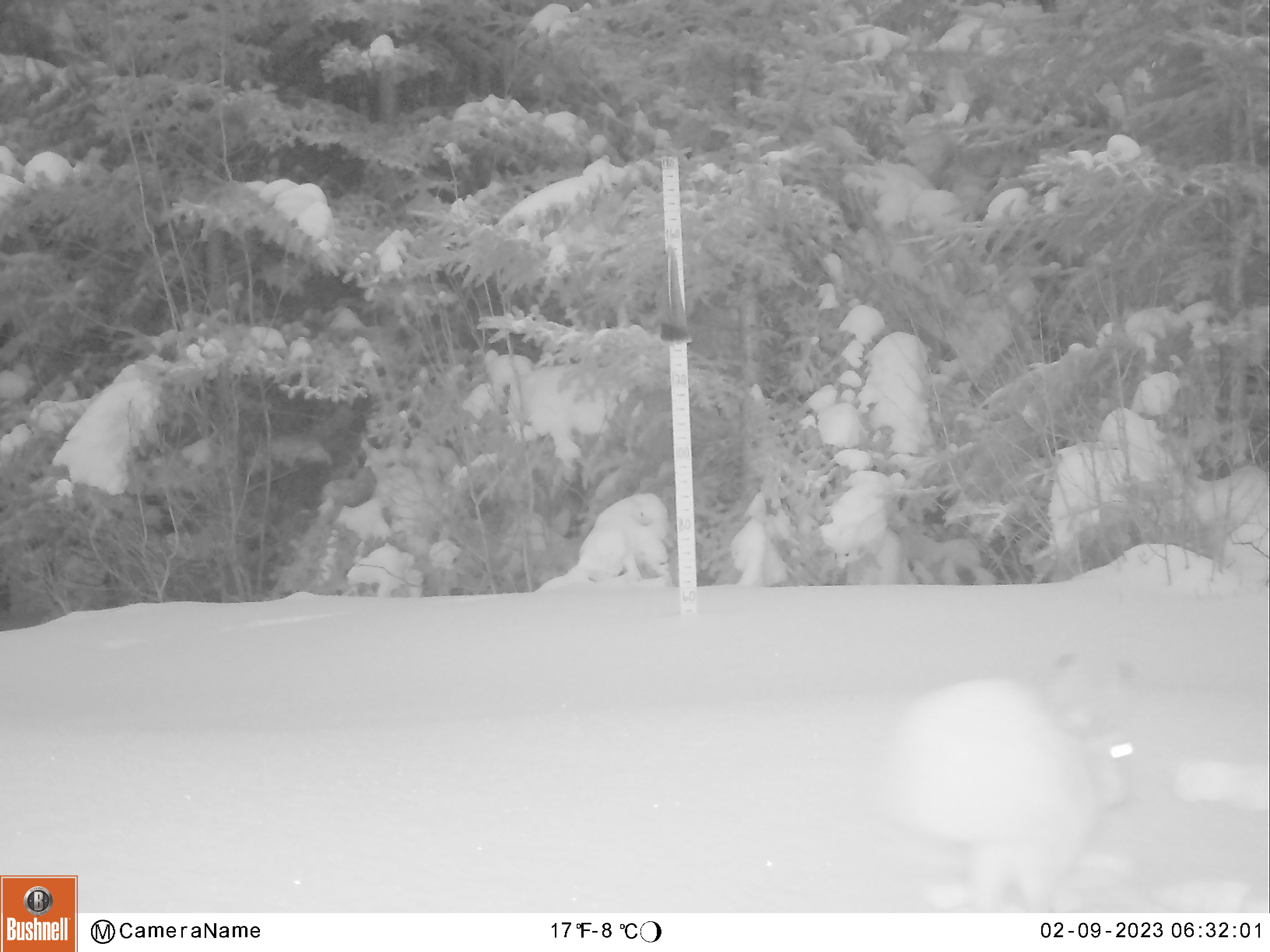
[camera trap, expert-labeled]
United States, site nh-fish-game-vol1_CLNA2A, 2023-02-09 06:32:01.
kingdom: Animalia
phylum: Chordata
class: Mammalia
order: Lagomorpha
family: Leporidae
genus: Lepus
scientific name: Lepus americanus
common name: snowshoe hare